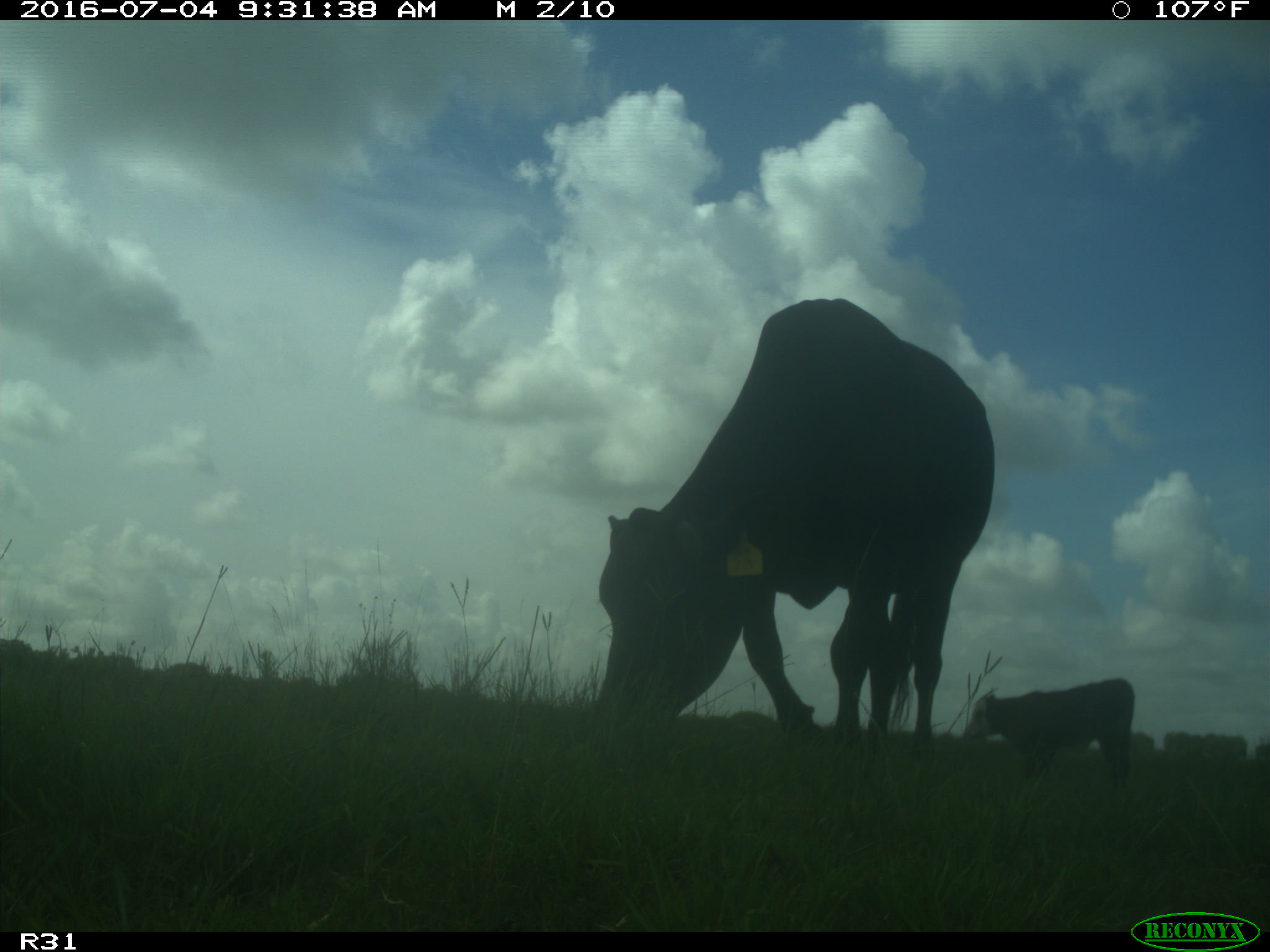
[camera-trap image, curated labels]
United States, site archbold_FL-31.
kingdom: Animalia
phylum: Chordata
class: Mammalia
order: Artiodactyla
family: Bovidae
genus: Bos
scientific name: Bos taurus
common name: domestic cow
Bos taurus (domestic cow).